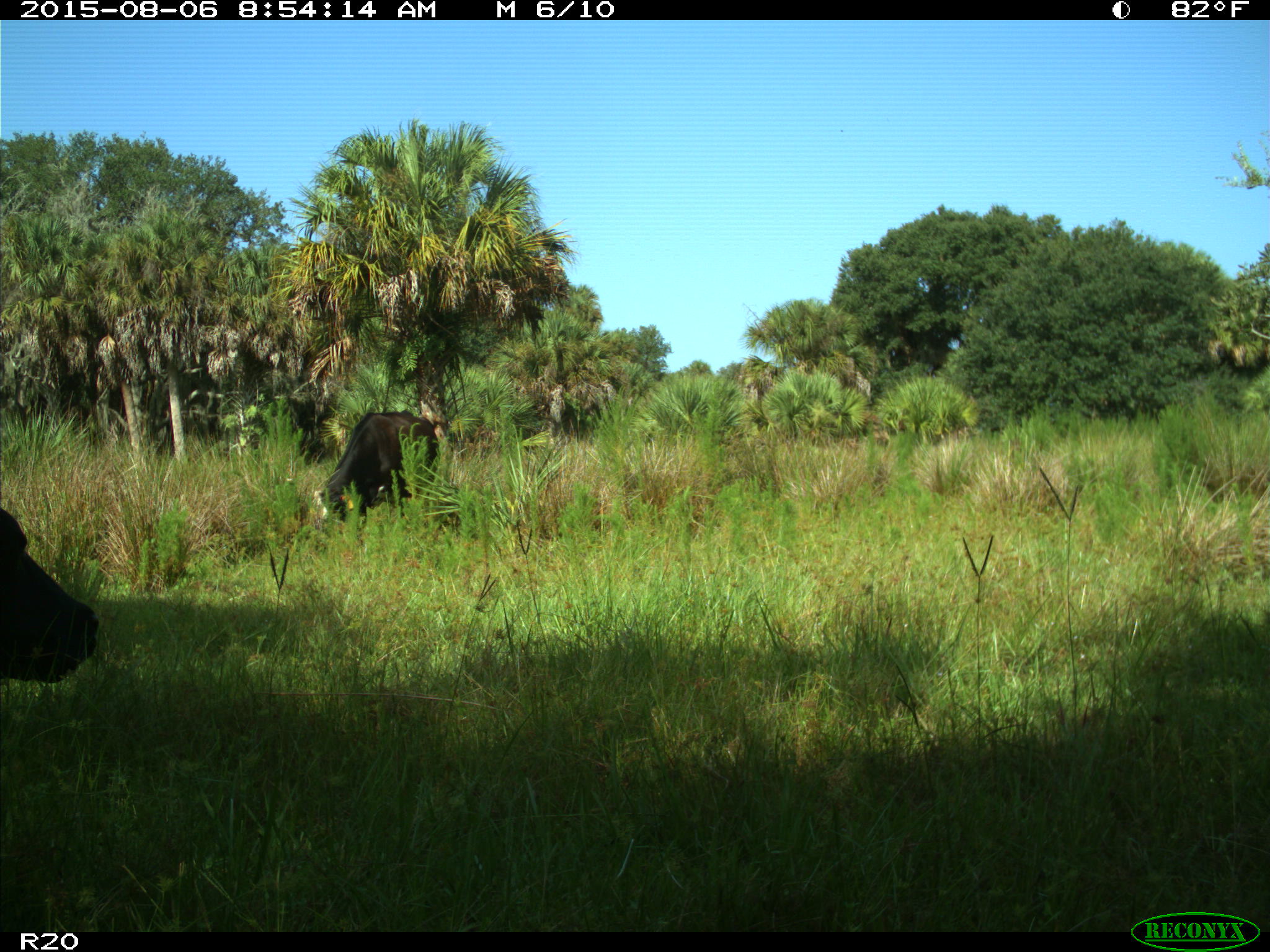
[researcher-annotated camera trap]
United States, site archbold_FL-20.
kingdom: Animalia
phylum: Chordata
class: Mammalia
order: Artiodactyla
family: Bovidae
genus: Bos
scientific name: Bos taurus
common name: domestic cow